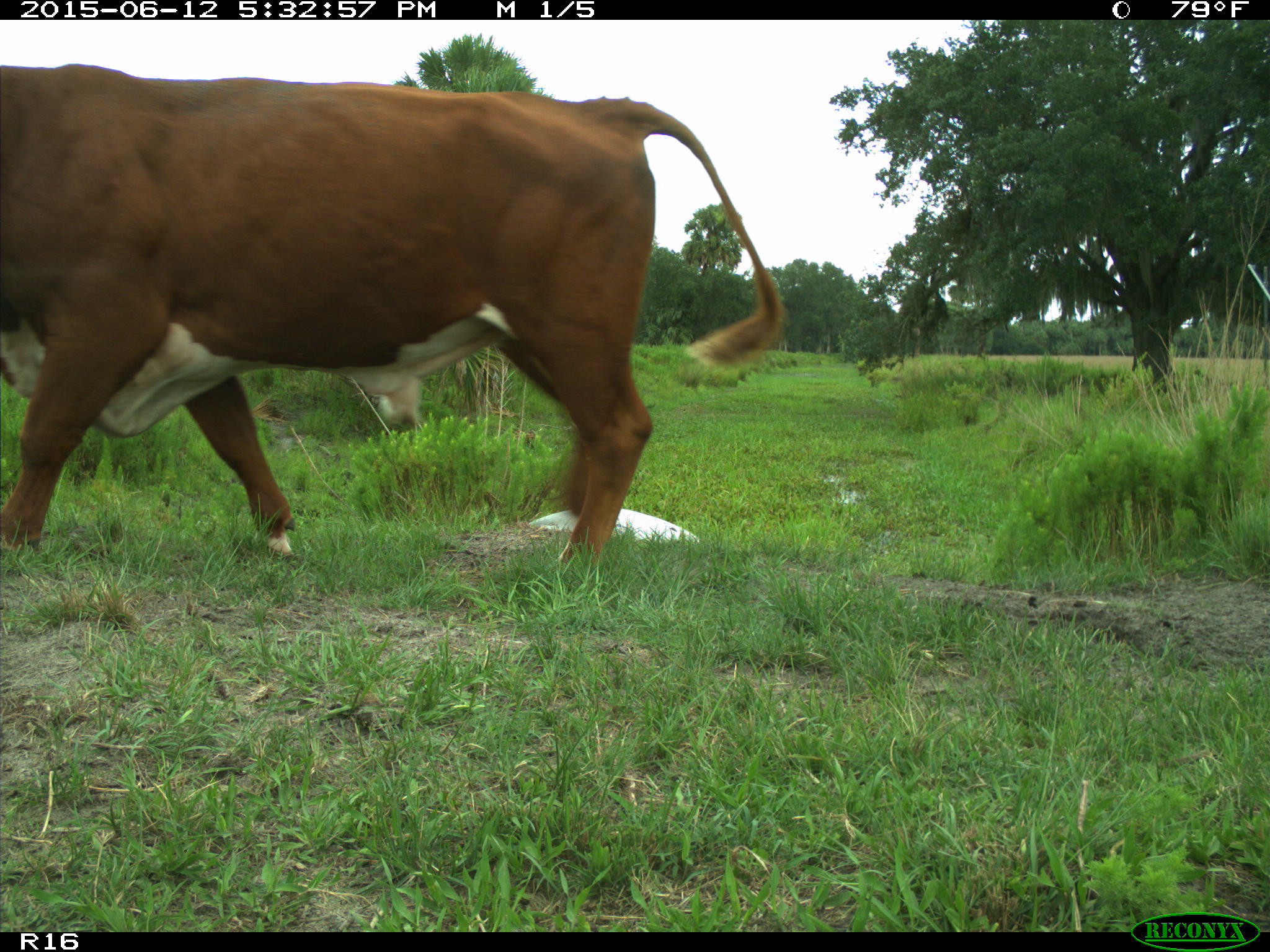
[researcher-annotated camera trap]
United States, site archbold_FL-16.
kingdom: Animalia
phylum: Chordata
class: Mammalia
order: Artiodactyla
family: Bovidae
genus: Bos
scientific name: Bos taurus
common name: domestic cow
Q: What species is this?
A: Bos taurus (domestic cow).